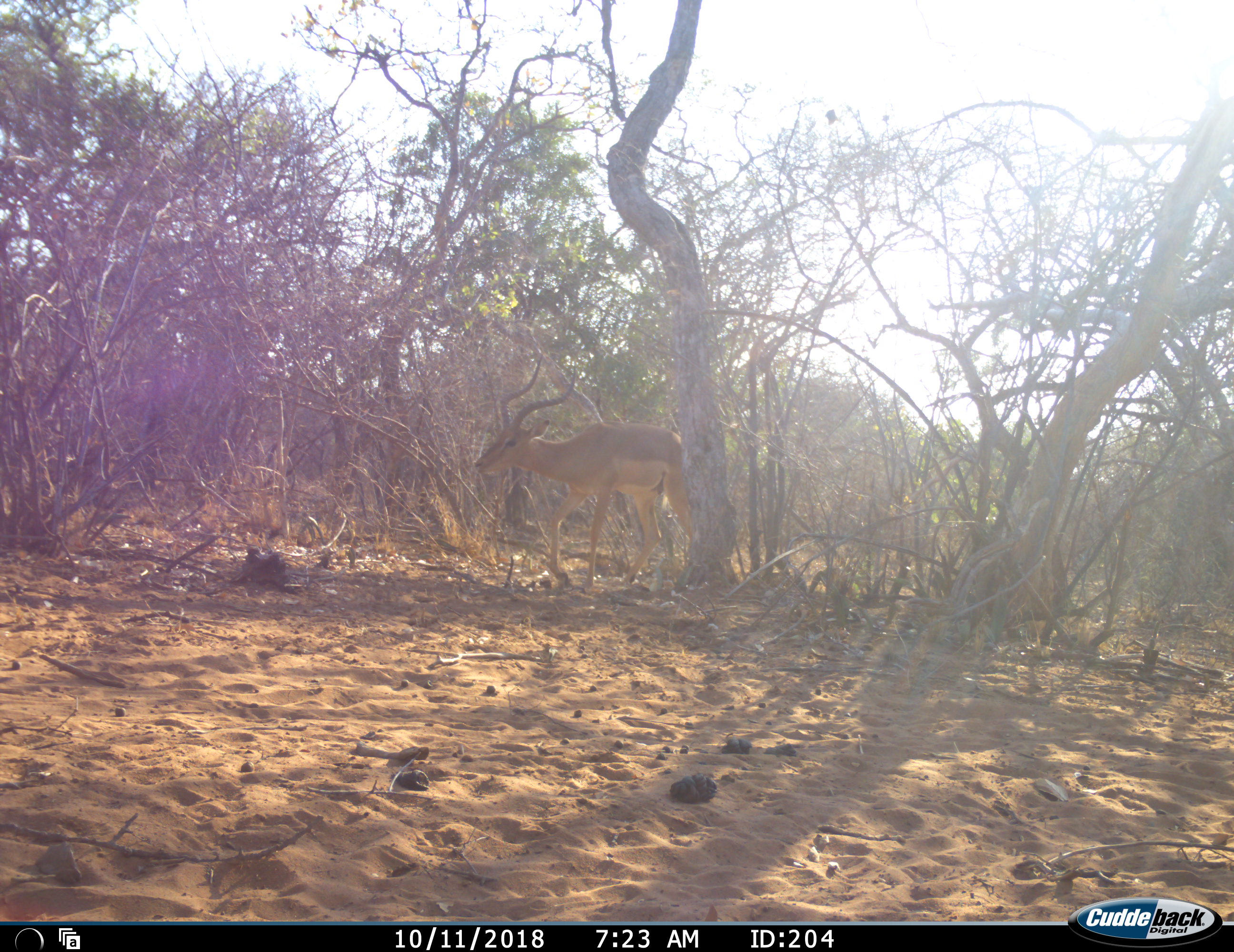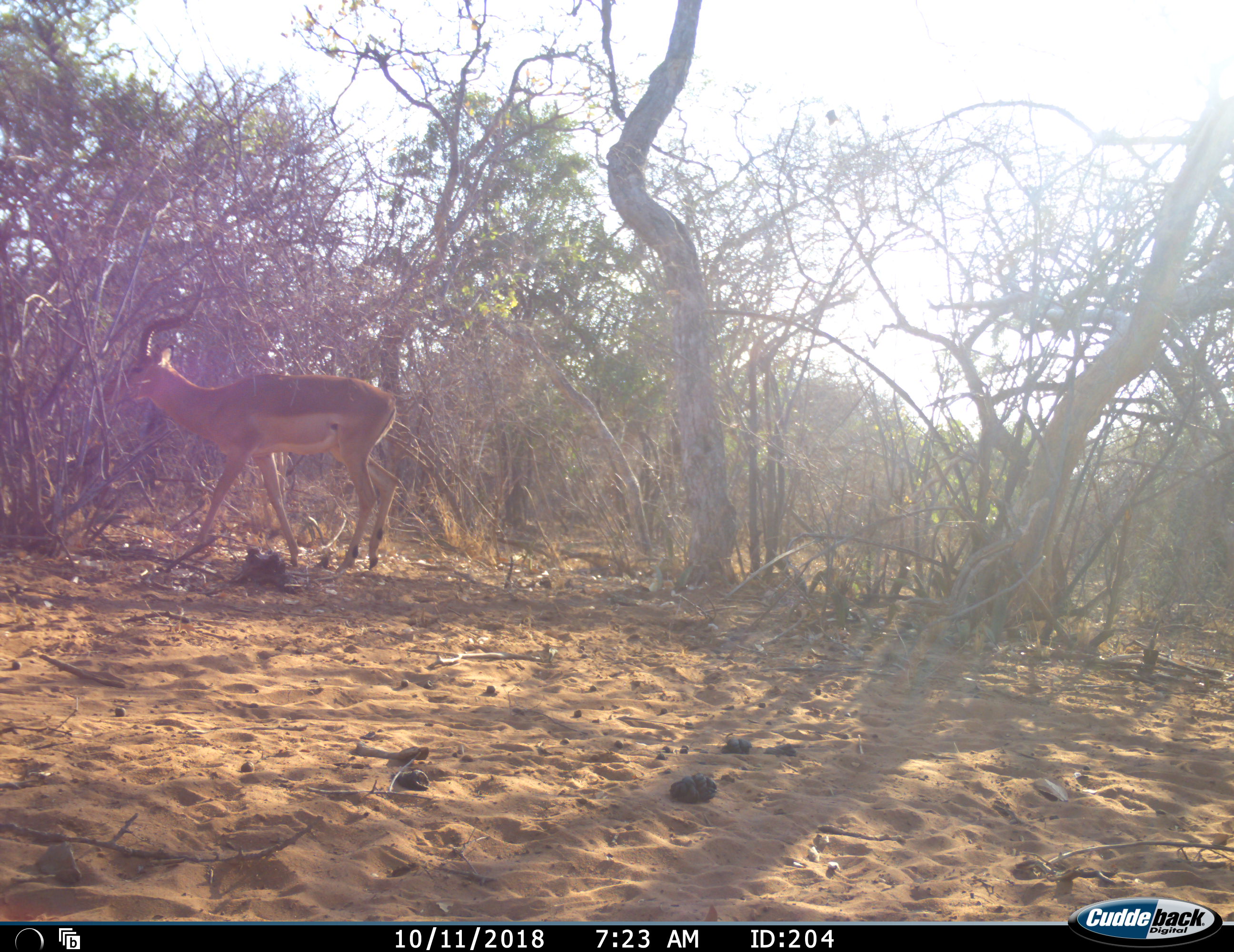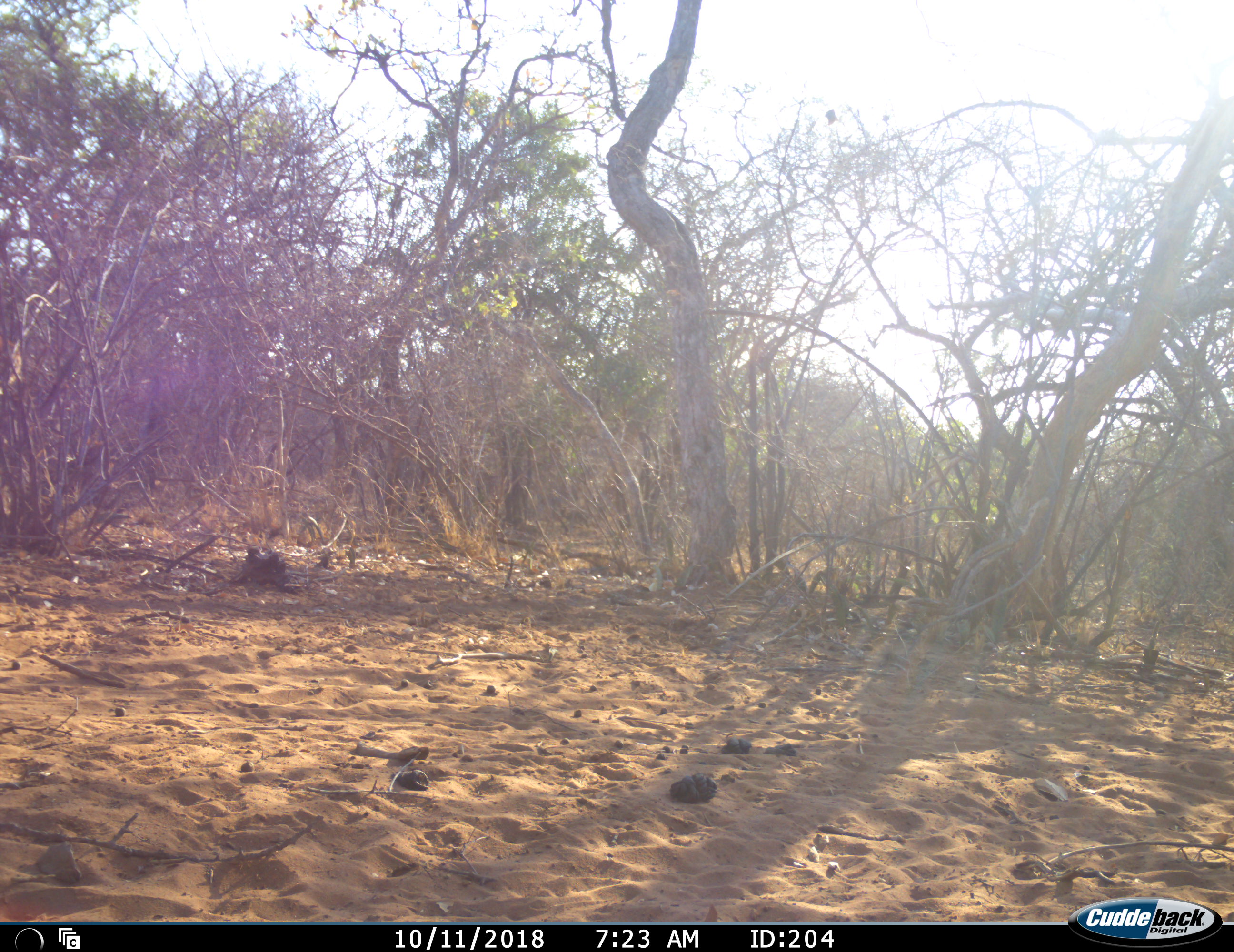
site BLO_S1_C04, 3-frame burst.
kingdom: Animalia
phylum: Chordata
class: Mammalia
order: Artiodactyla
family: Bovidae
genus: Aepyceros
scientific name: Aepyceros melampus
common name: impala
Impala (Aepyceros melampus), count 1. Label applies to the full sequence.